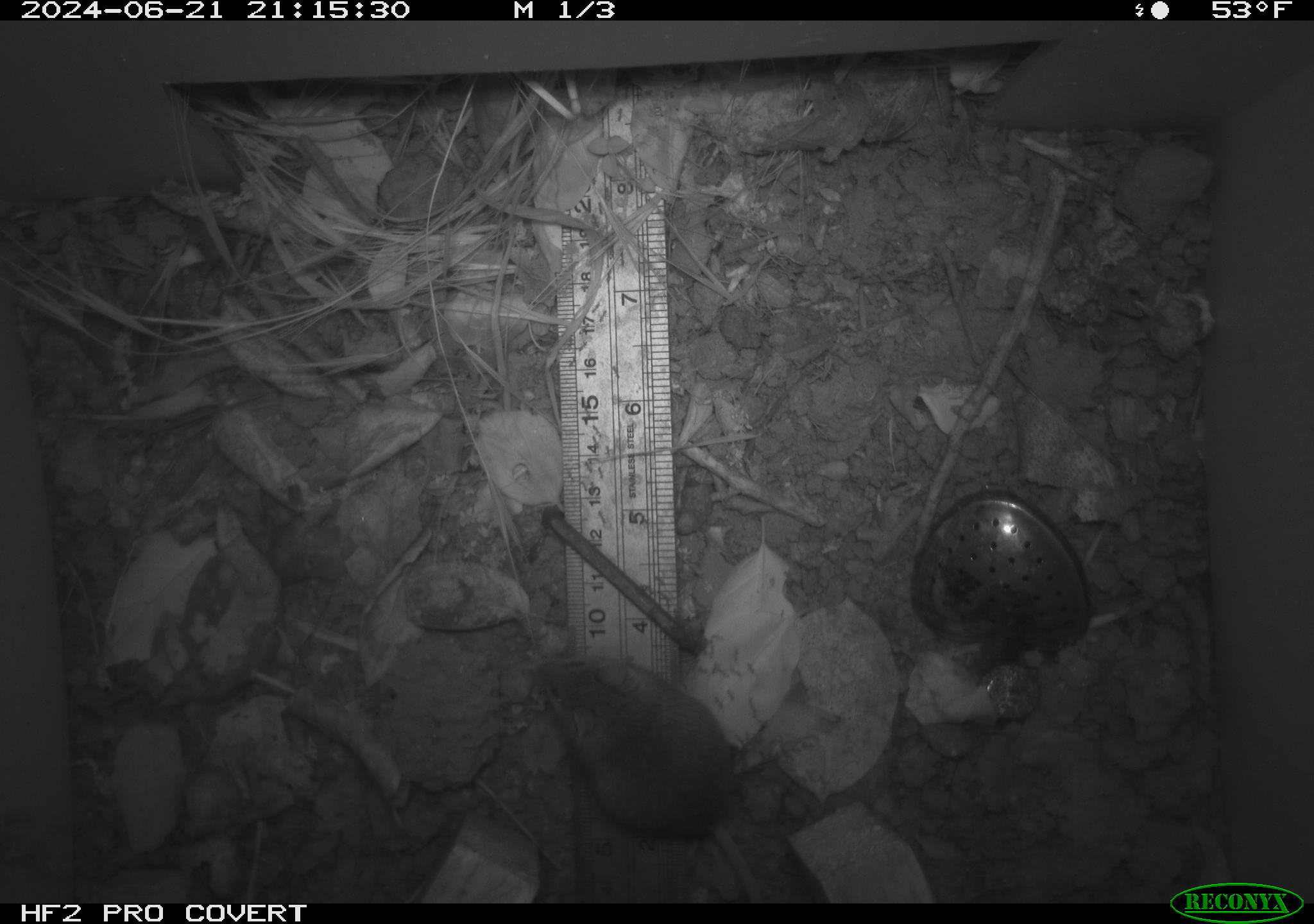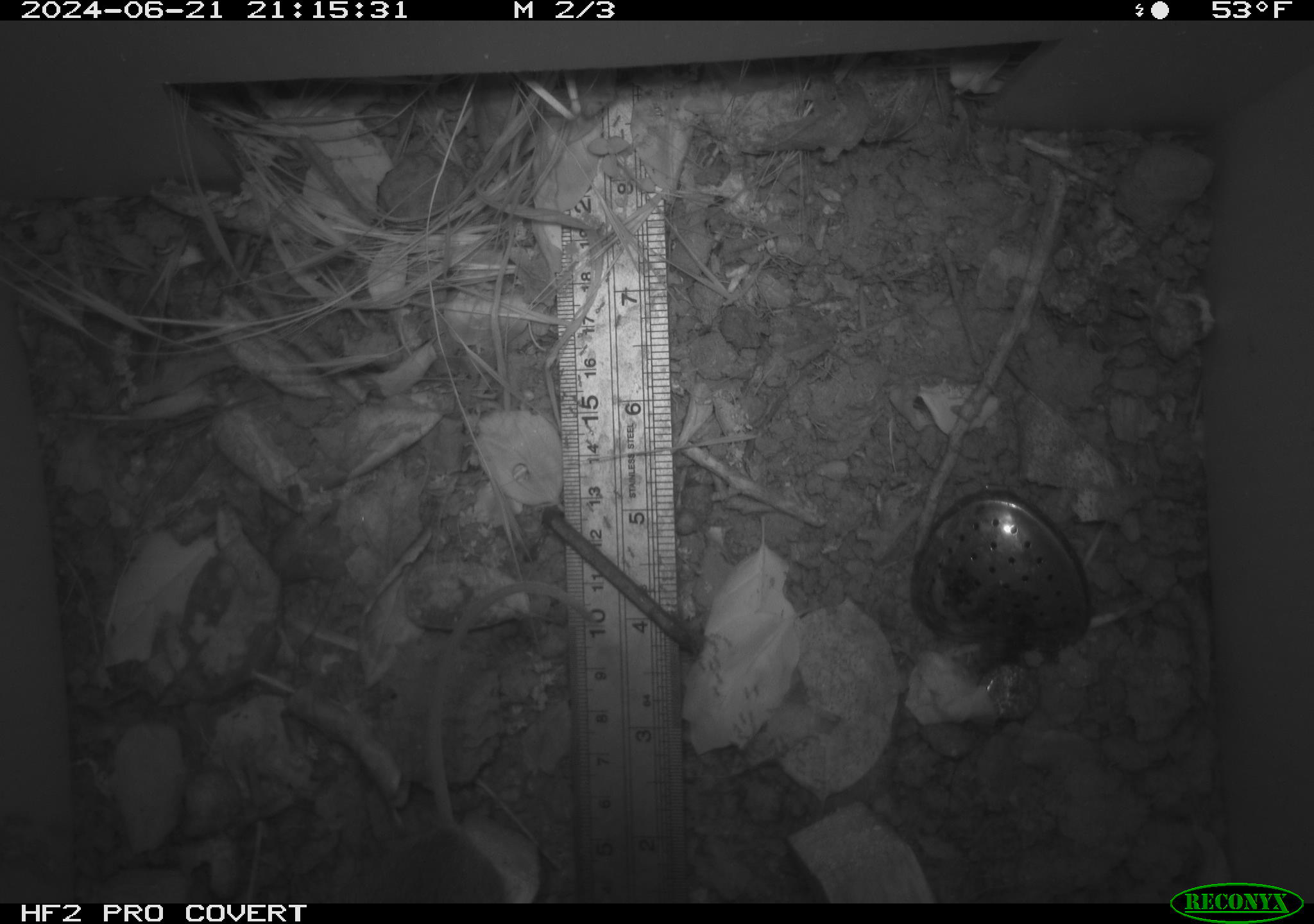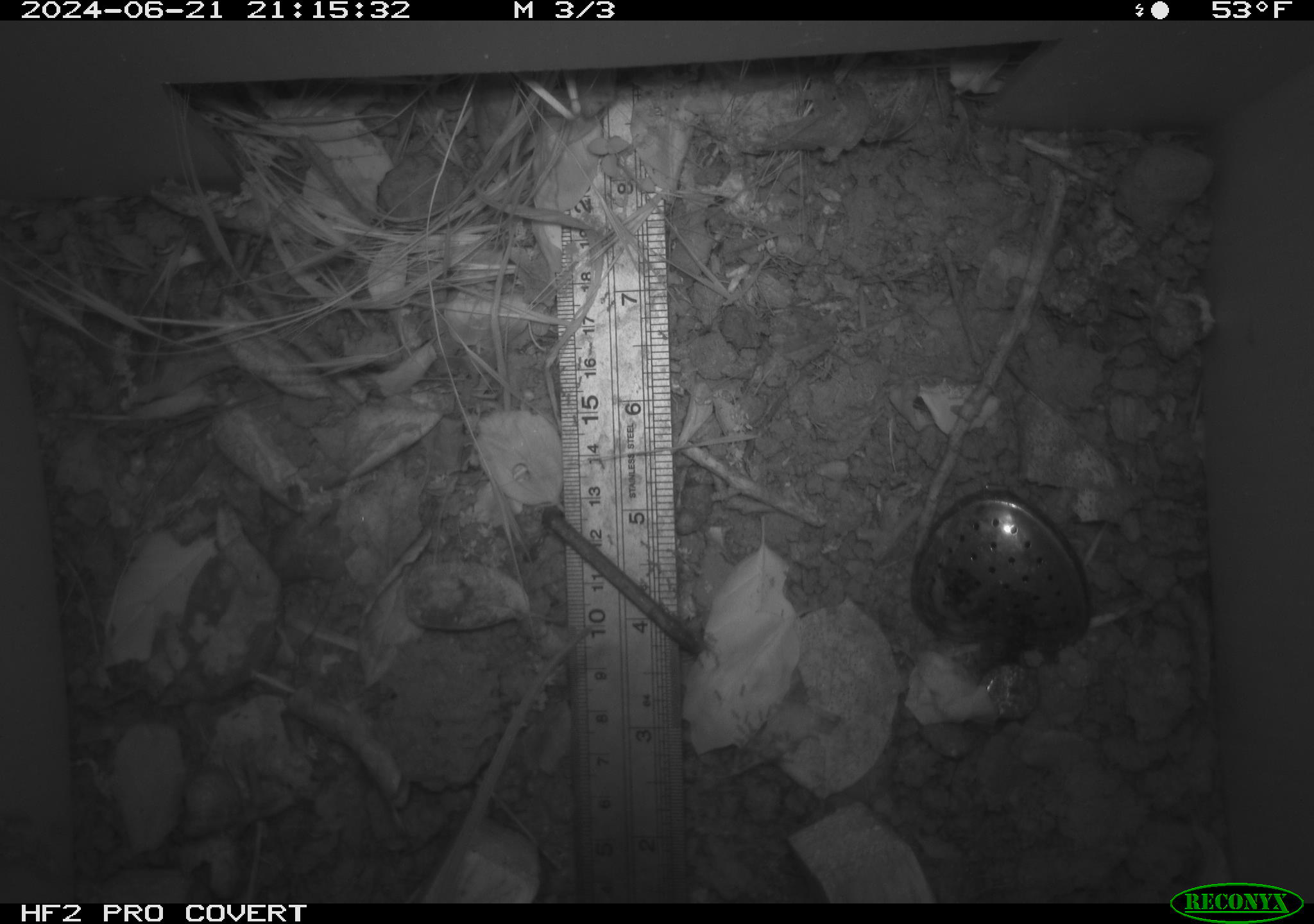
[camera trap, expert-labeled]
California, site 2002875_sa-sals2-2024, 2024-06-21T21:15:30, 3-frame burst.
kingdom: Animalia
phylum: Chordata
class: Mammalia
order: Rodentia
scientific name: Rodentia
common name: mouse species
Mouse species (Rodentia).